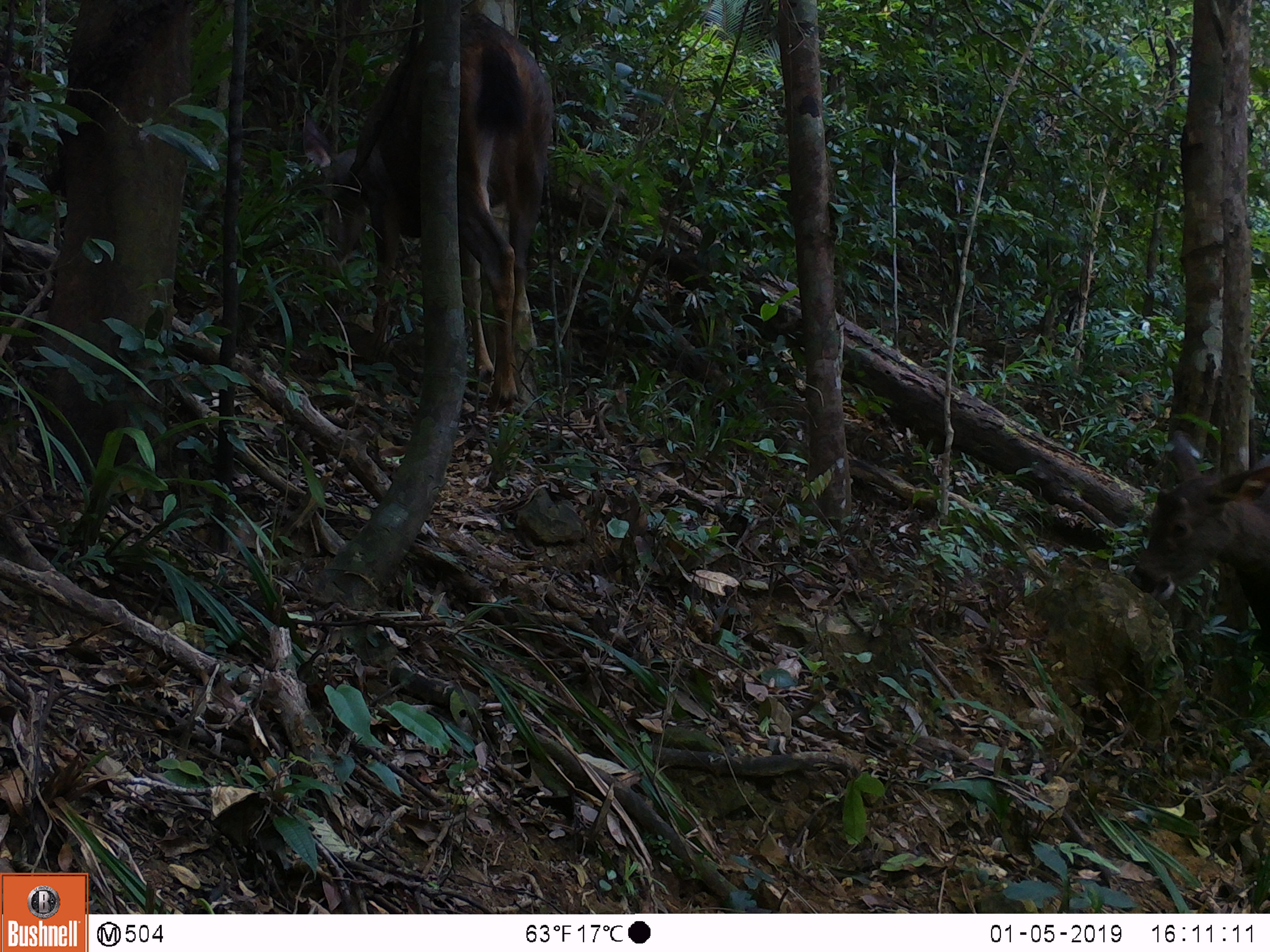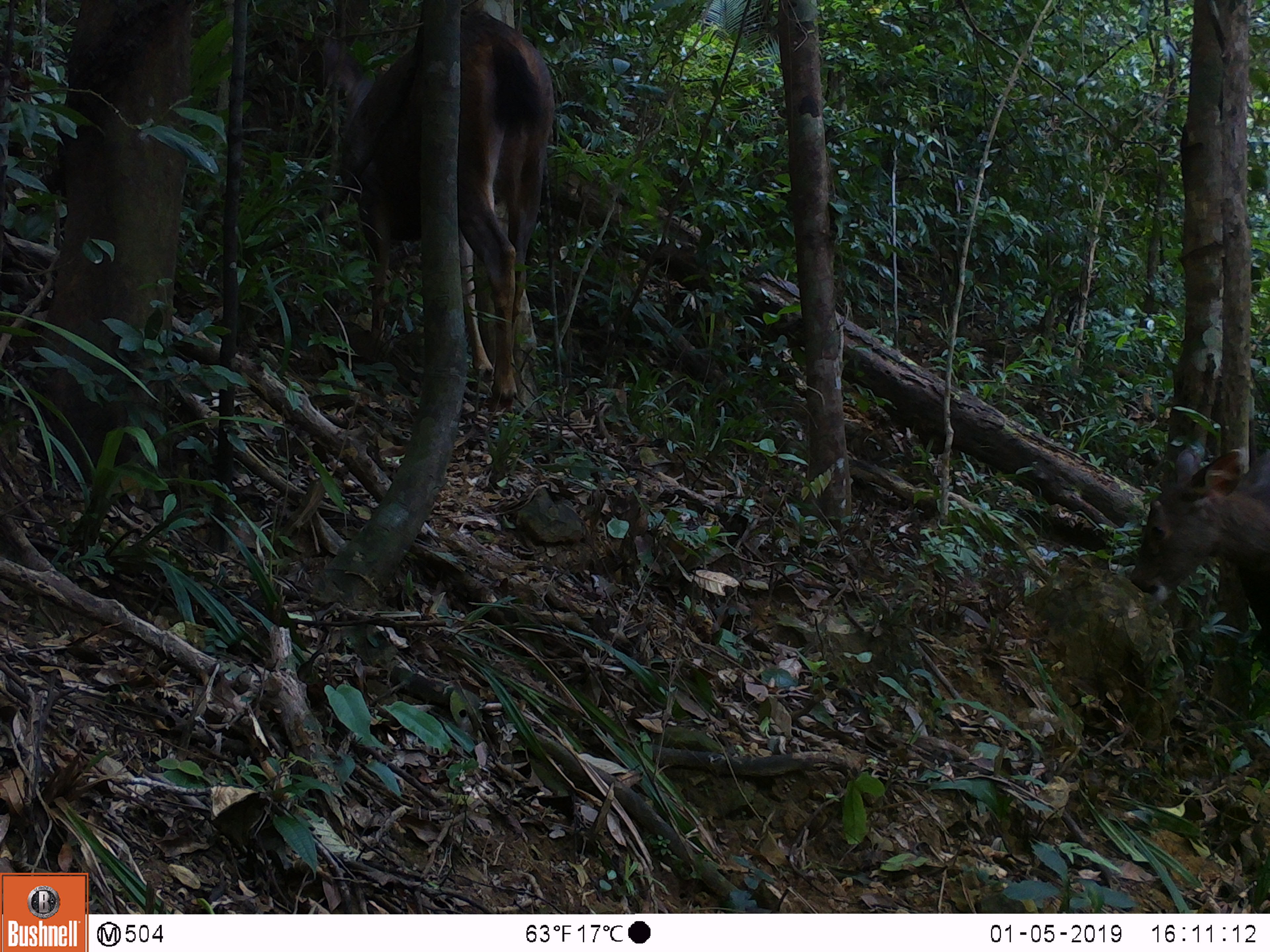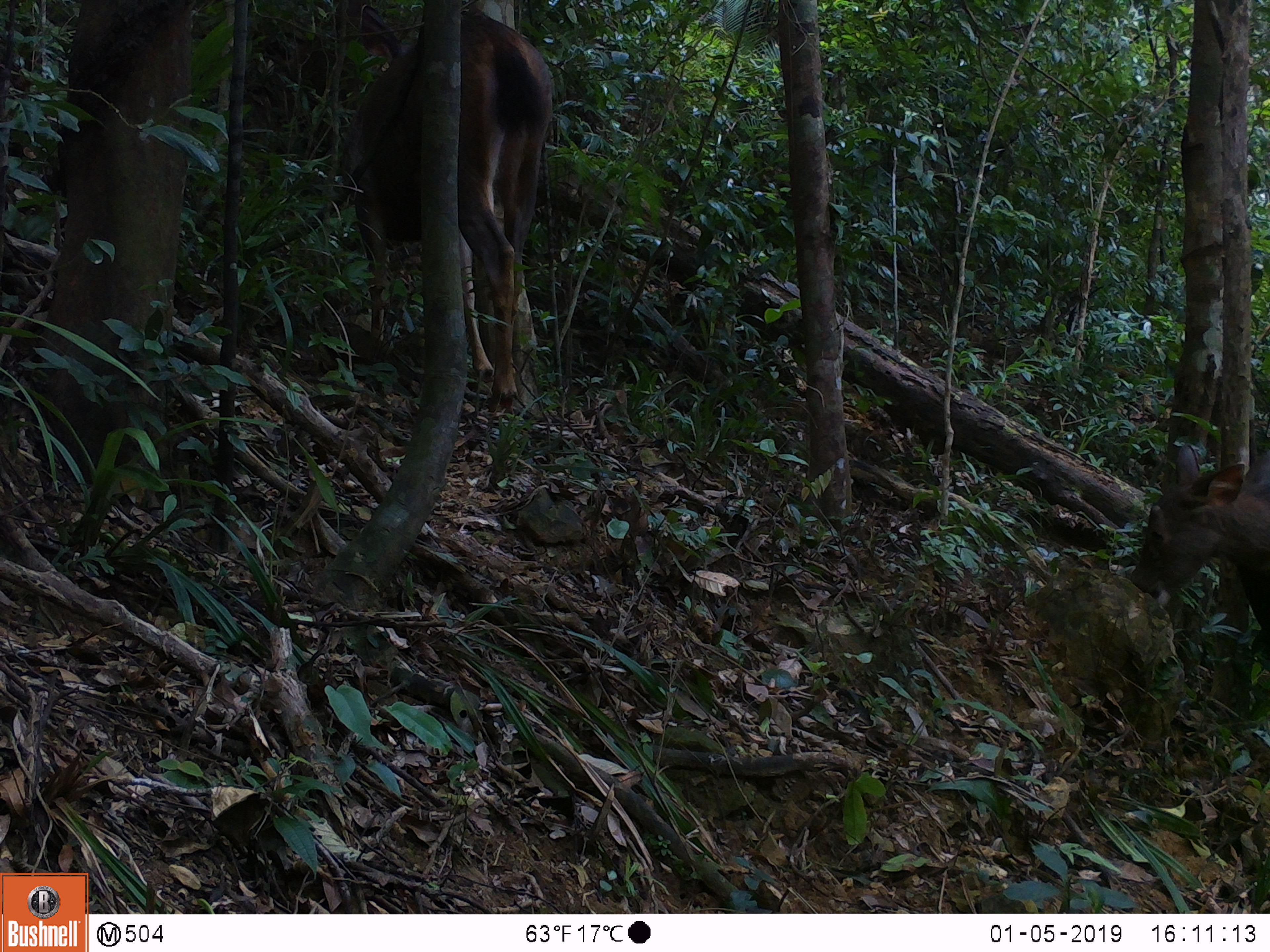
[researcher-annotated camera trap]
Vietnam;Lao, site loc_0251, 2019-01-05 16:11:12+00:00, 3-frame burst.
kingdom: Animalia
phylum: Chordata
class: Mammalia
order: Artiodactyla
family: Cervidae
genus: Rusa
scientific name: Rusa unicolor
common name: sambar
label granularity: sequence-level